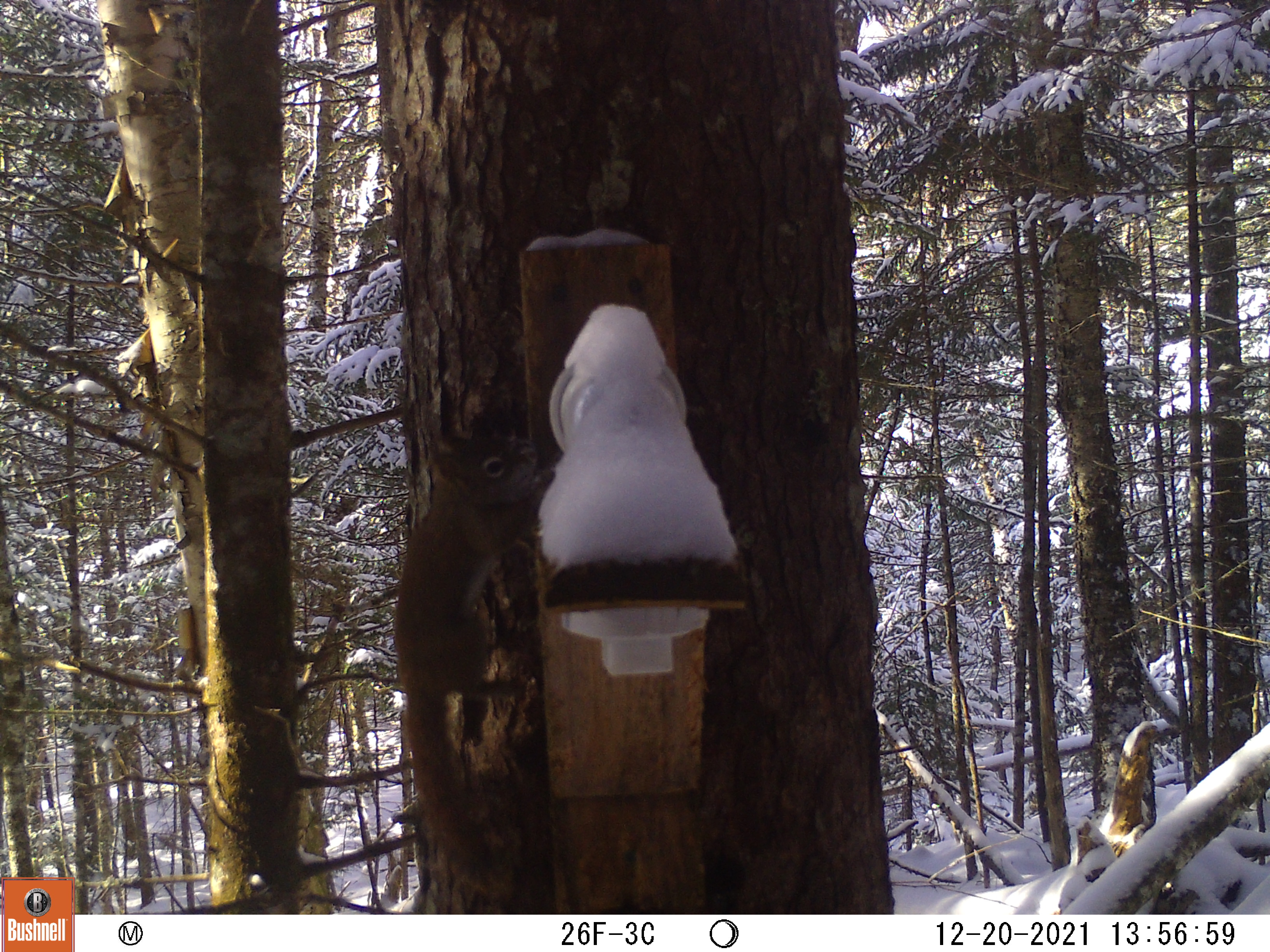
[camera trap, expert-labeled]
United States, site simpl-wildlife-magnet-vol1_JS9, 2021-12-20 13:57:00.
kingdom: Animalia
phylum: Chordata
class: Mammalia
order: Rodentia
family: Sciuridae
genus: Tamiasciurus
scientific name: Tamiasciurus hudsonicus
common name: red squirrel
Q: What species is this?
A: Red squirrel (Tamiasciurus hudsonicus).